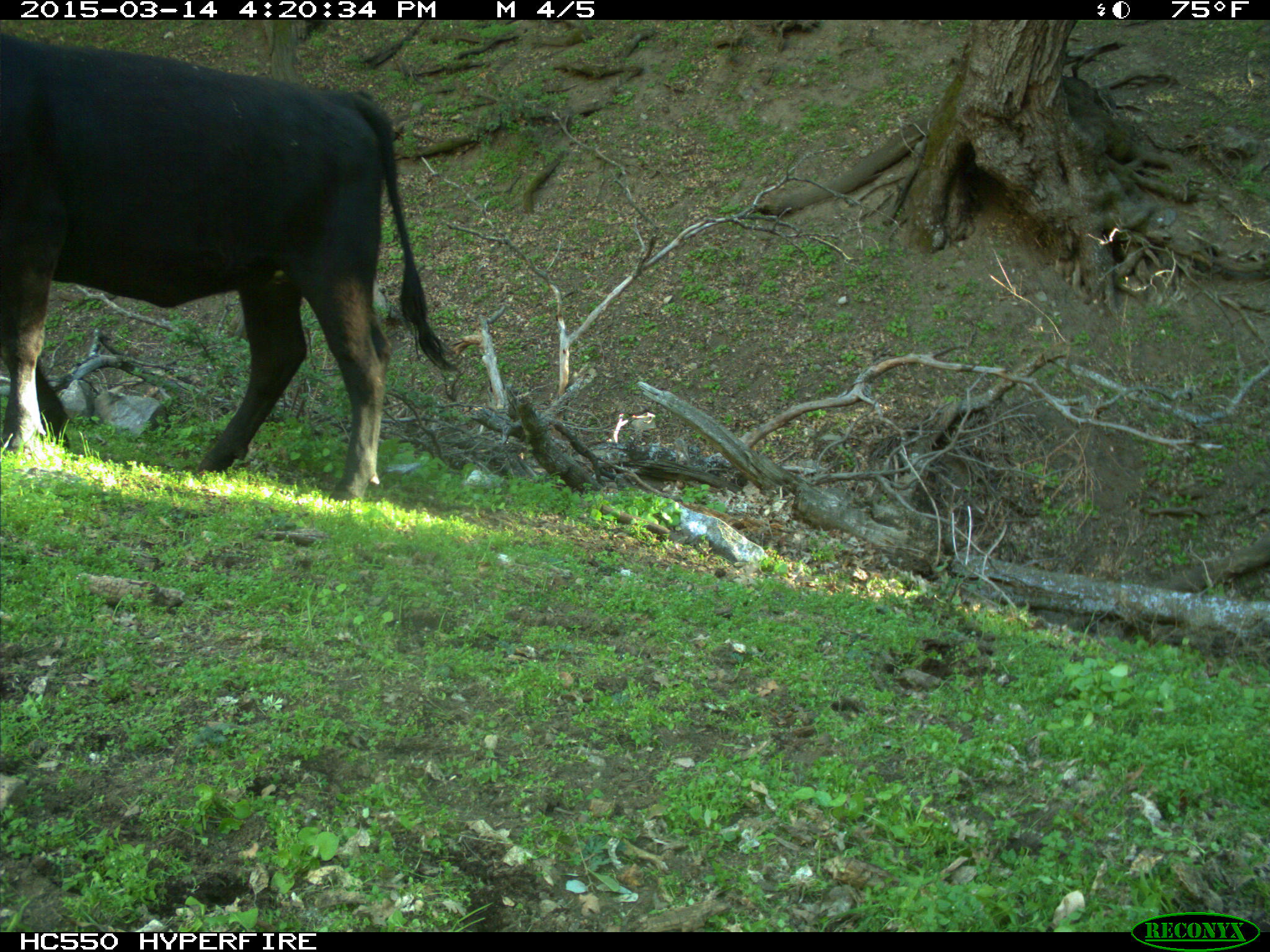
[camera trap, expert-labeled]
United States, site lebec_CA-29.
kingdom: Animalia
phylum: Chordata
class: Mammalia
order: Artiodactyla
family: Bovidae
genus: Bos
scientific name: Bos taurus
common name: domestic cow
Bos taurus (domestic cow).